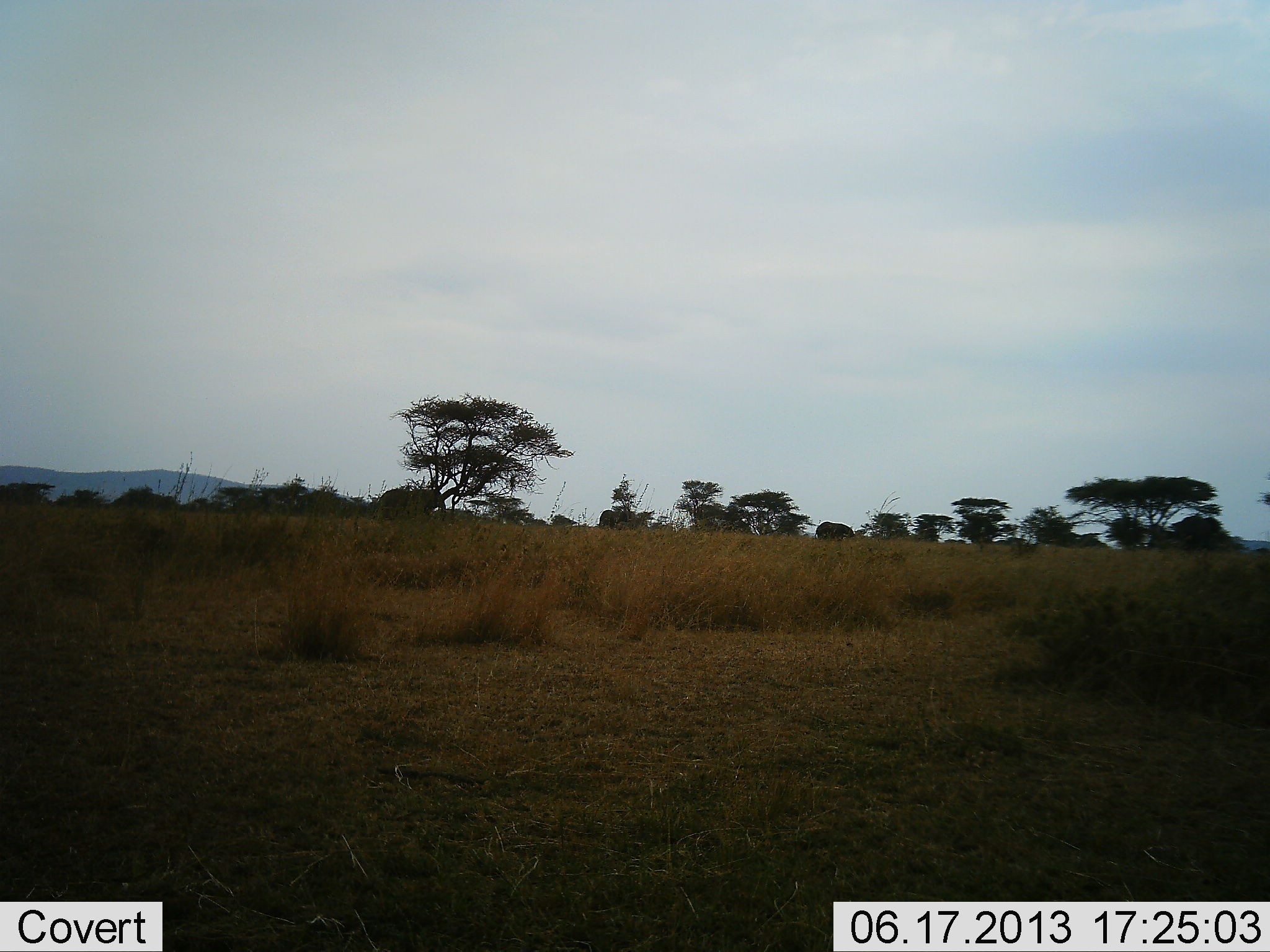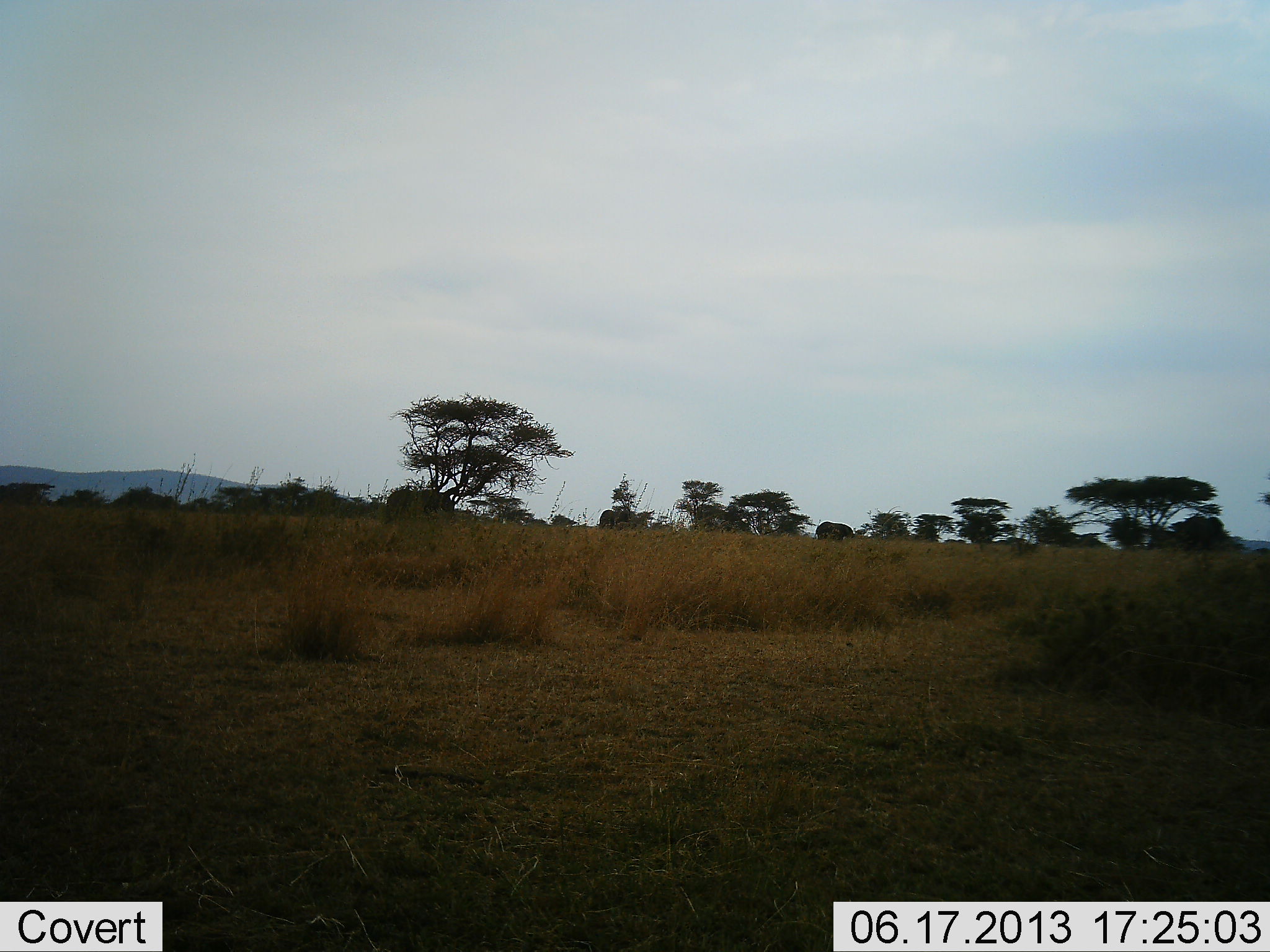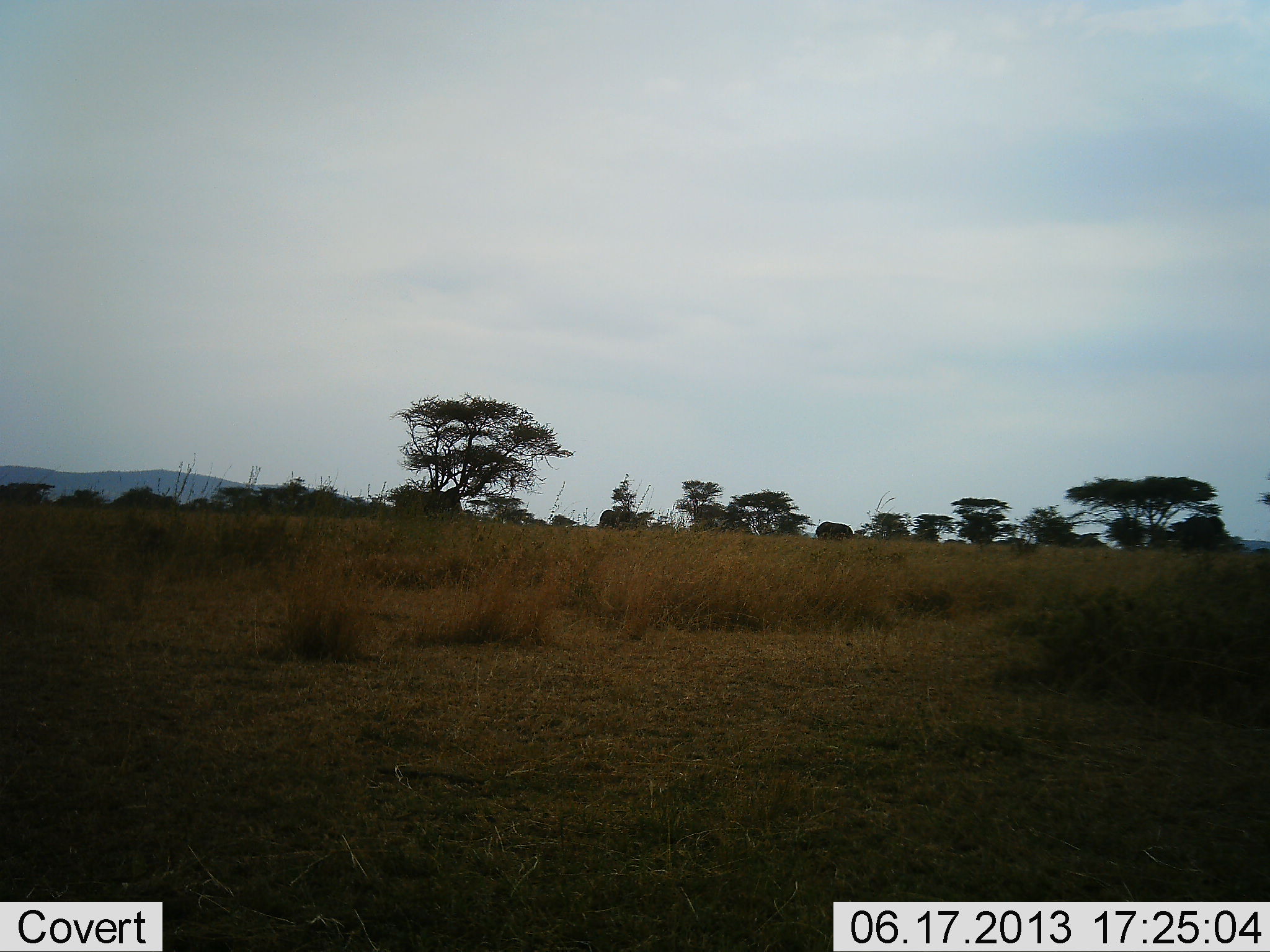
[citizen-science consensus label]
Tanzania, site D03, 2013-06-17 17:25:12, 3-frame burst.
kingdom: Animalia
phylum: Chordata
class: Mammalia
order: Proboscidea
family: Elephantidae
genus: Loxodonta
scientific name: Loxodonta africana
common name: african bush elephant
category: elephant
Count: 1.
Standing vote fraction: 13%.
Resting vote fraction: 0%.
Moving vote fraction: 73%.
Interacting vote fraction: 0%.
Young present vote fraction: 0%.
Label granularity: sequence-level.